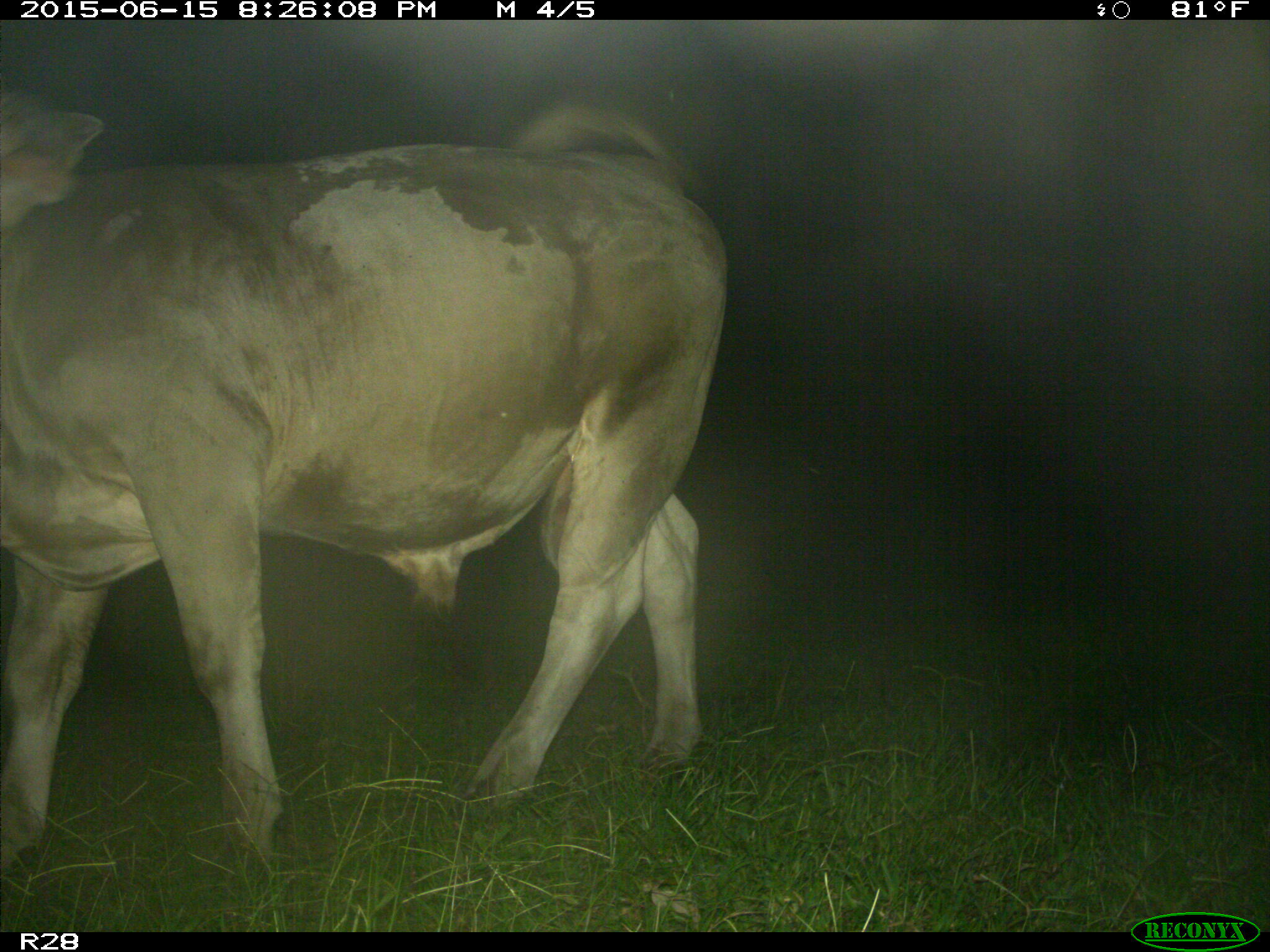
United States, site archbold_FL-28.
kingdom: Animalia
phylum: Chordata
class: Mammalia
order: Artiodactyla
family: Bovidae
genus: Bos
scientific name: Bos taurus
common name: domestic cow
Bos taurus (domestic cow).